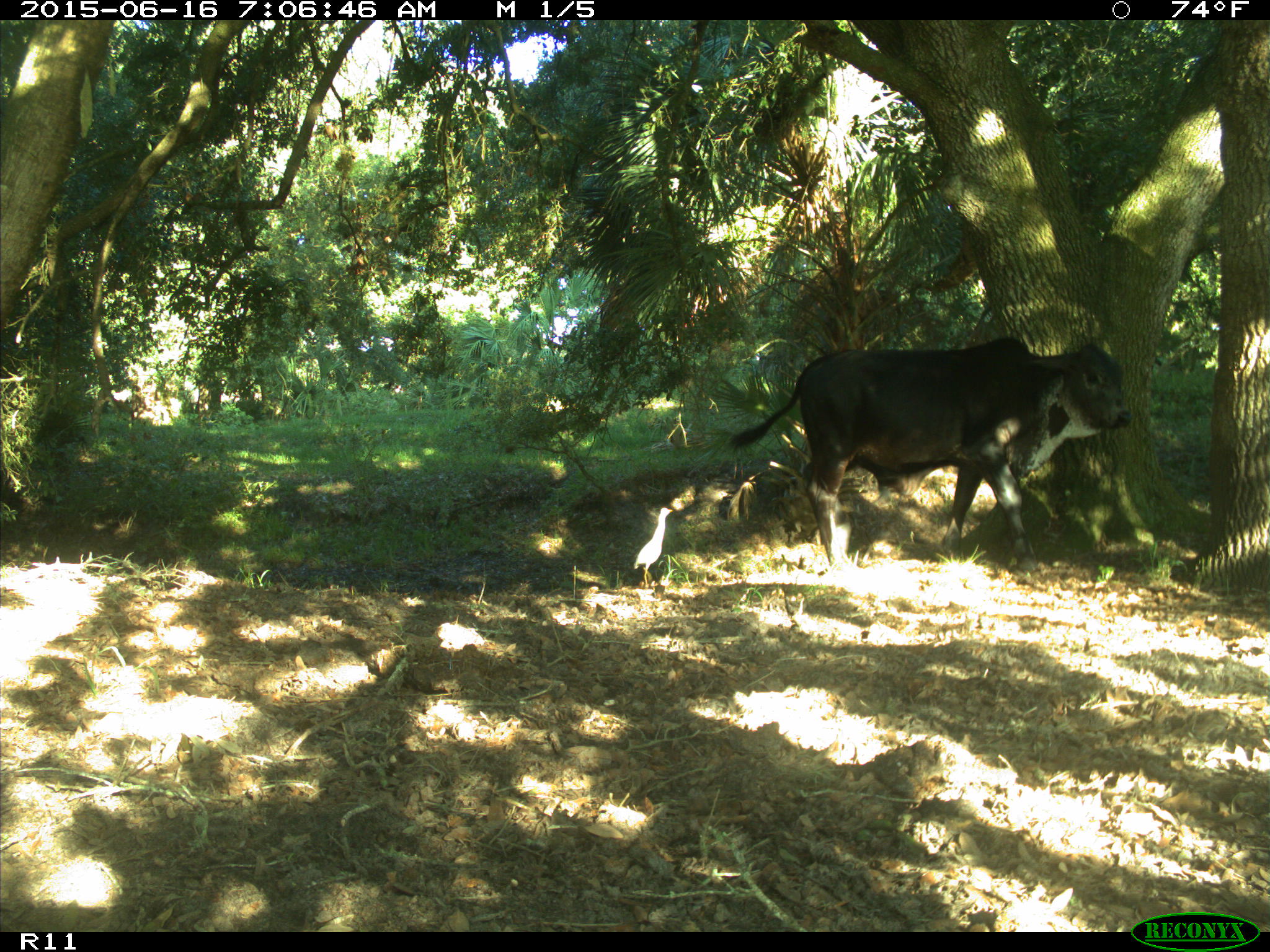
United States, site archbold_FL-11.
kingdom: Animalia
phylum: Chordata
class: Mammalia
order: Artiodactyla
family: Bovidae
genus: Bos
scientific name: Bos taurus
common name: domestic cow